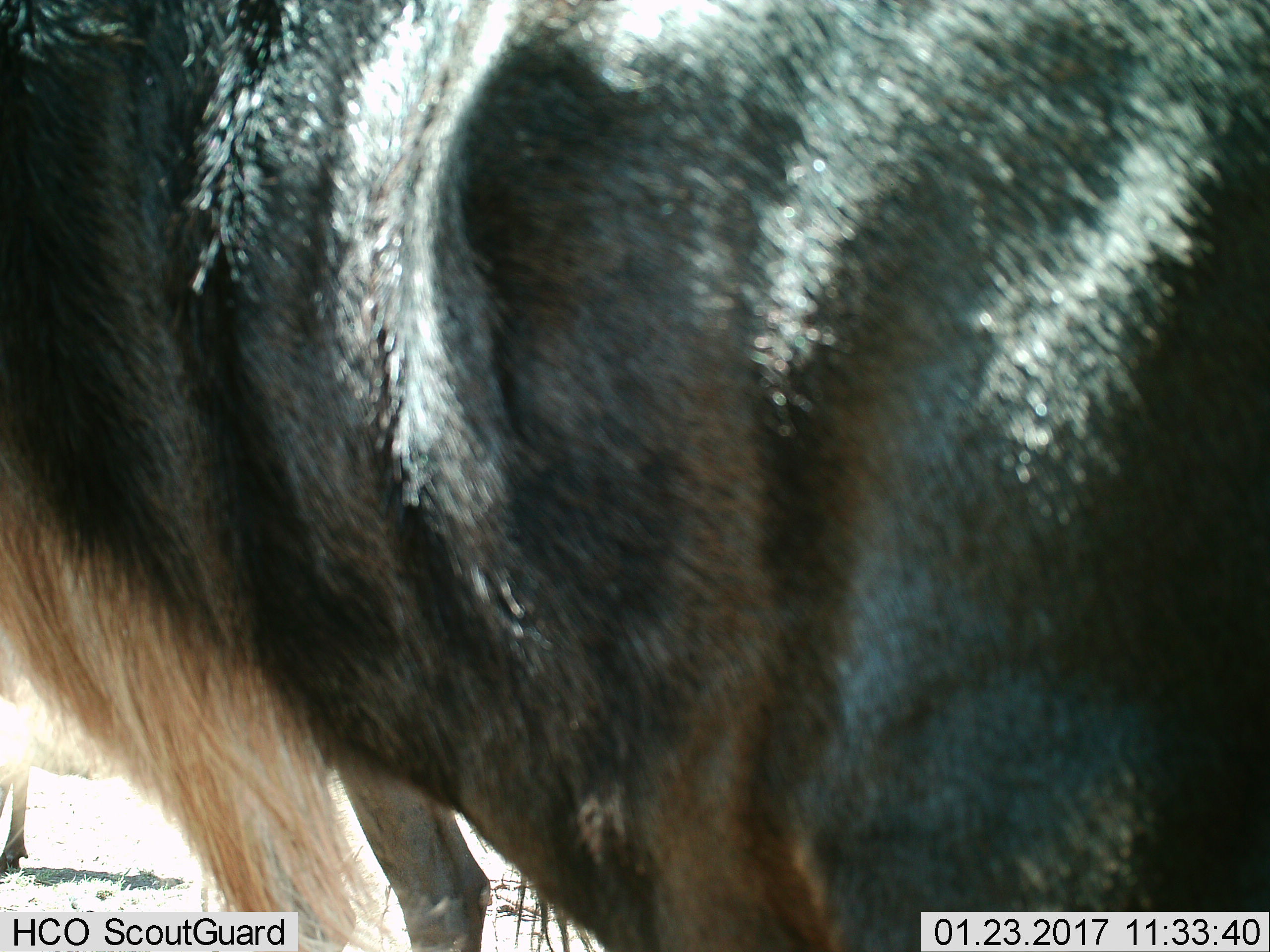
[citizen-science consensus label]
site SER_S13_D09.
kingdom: Animalia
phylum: Chordata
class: Mammalia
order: Artiodactyla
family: Bovidae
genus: Connochaetes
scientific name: Connochaetes taurinus taurinus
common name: blue wildebeest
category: wildebeestblue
Wildebeestblue (blue wildebeest) (Connochaetes taurinus taurinus), count 2. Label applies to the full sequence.